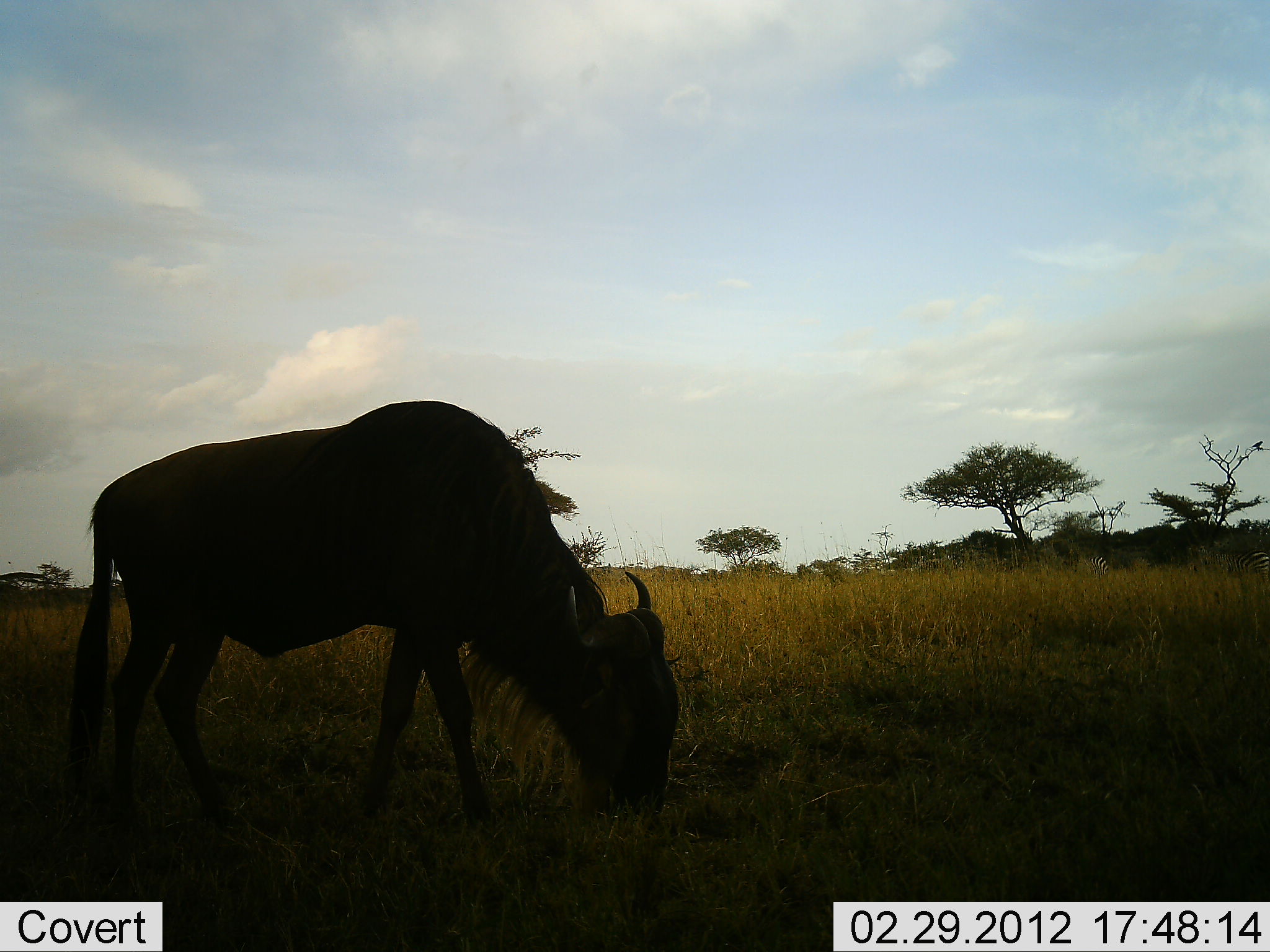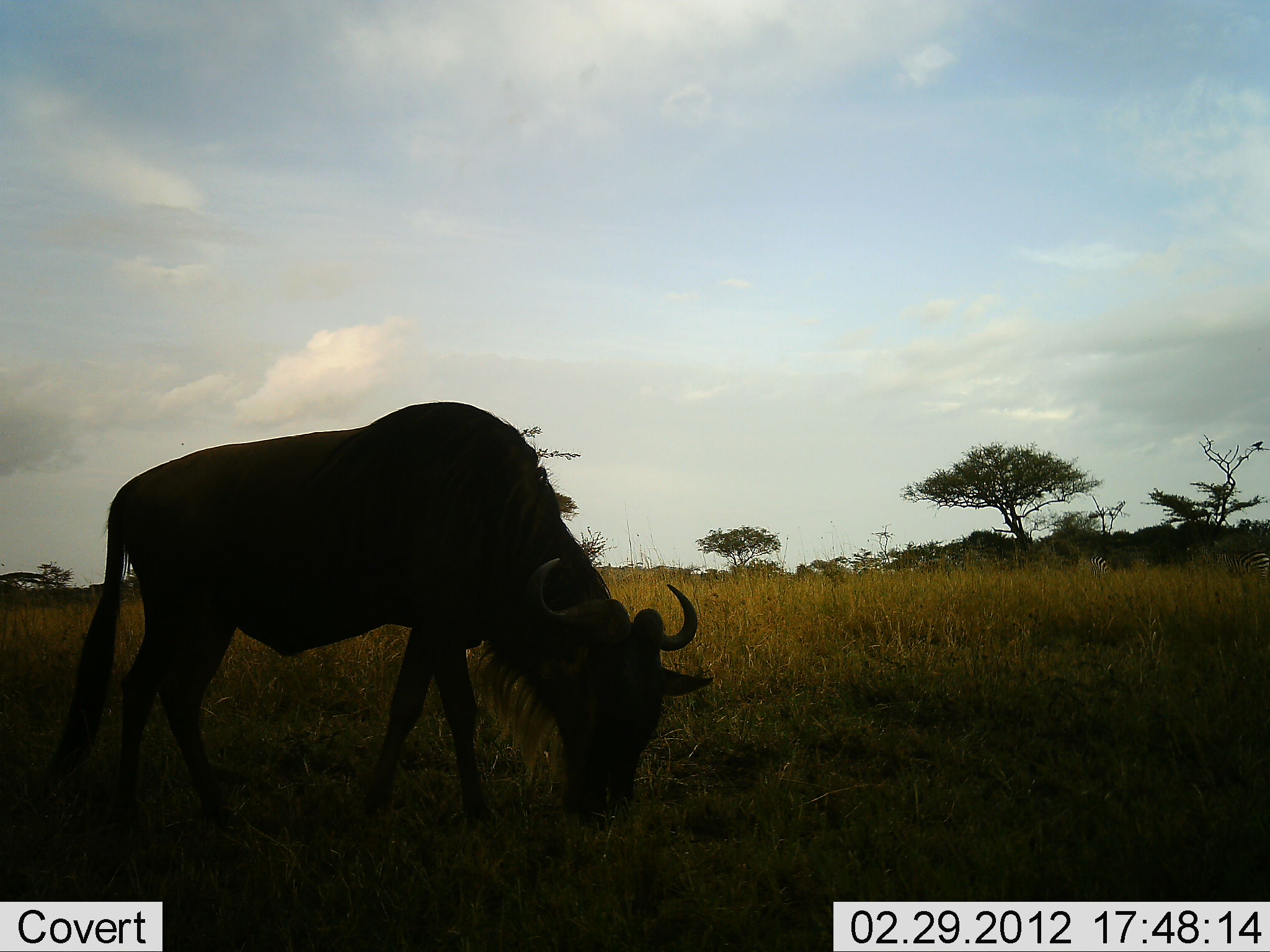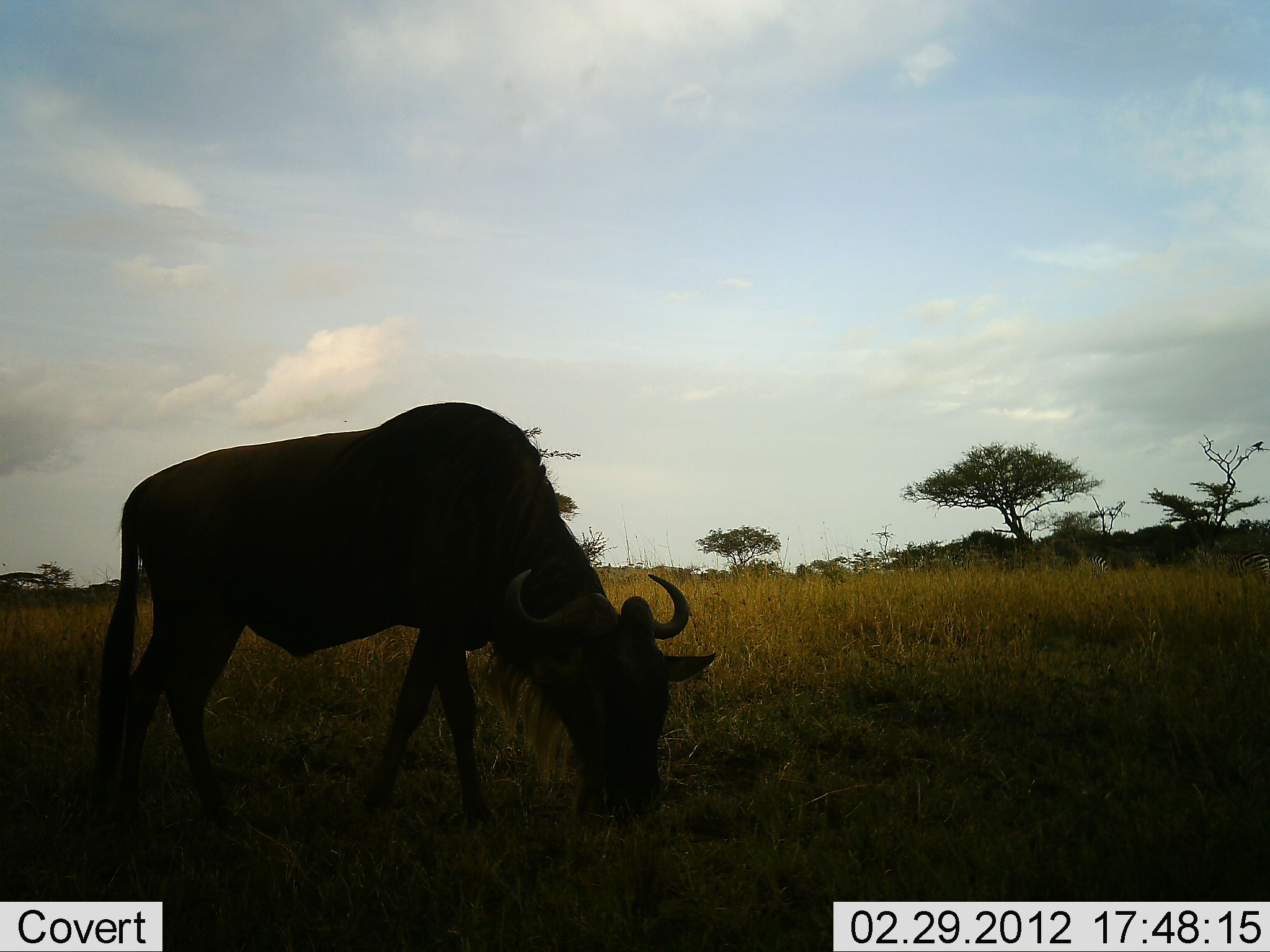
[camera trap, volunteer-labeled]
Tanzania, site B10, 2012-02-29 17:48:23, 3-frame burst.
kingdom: Animalia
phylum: Chordata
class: Mammalia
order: Artiodactyla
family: Bovidae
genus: Connochaetes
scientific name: Connochaetes taurinus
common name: blue wildebeest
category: wildebeest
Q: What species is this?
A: Wildebeest (blue wildebeest) (Connochaetes taurinus).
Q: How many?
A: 1.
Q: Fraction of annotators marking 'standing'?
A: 16%.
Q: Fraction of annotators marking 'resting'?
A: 0%.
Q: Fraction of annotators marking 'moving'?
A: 3%.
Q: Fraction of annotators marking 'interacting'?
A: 0%.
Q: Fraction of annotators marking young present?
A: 0%.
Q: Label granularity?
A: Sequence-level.